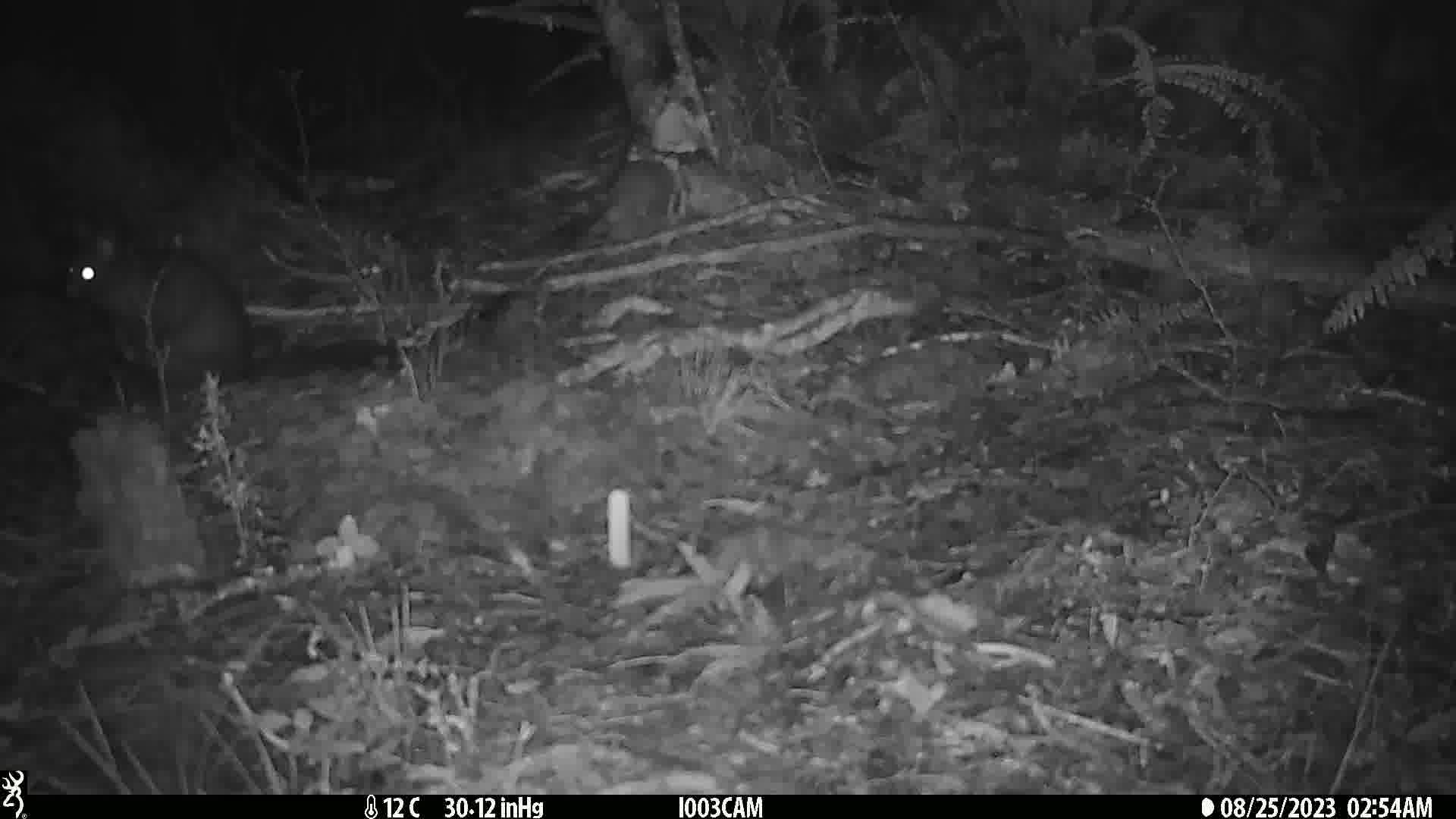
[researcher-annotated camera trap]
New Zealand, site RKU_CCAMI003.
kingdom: Animalia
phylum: Chordata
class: Mammalia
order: Diprotodontia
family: Phalangeridae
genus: Trichosurus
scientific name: Trichosurus vulpecula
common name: common brushtail possum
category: possum